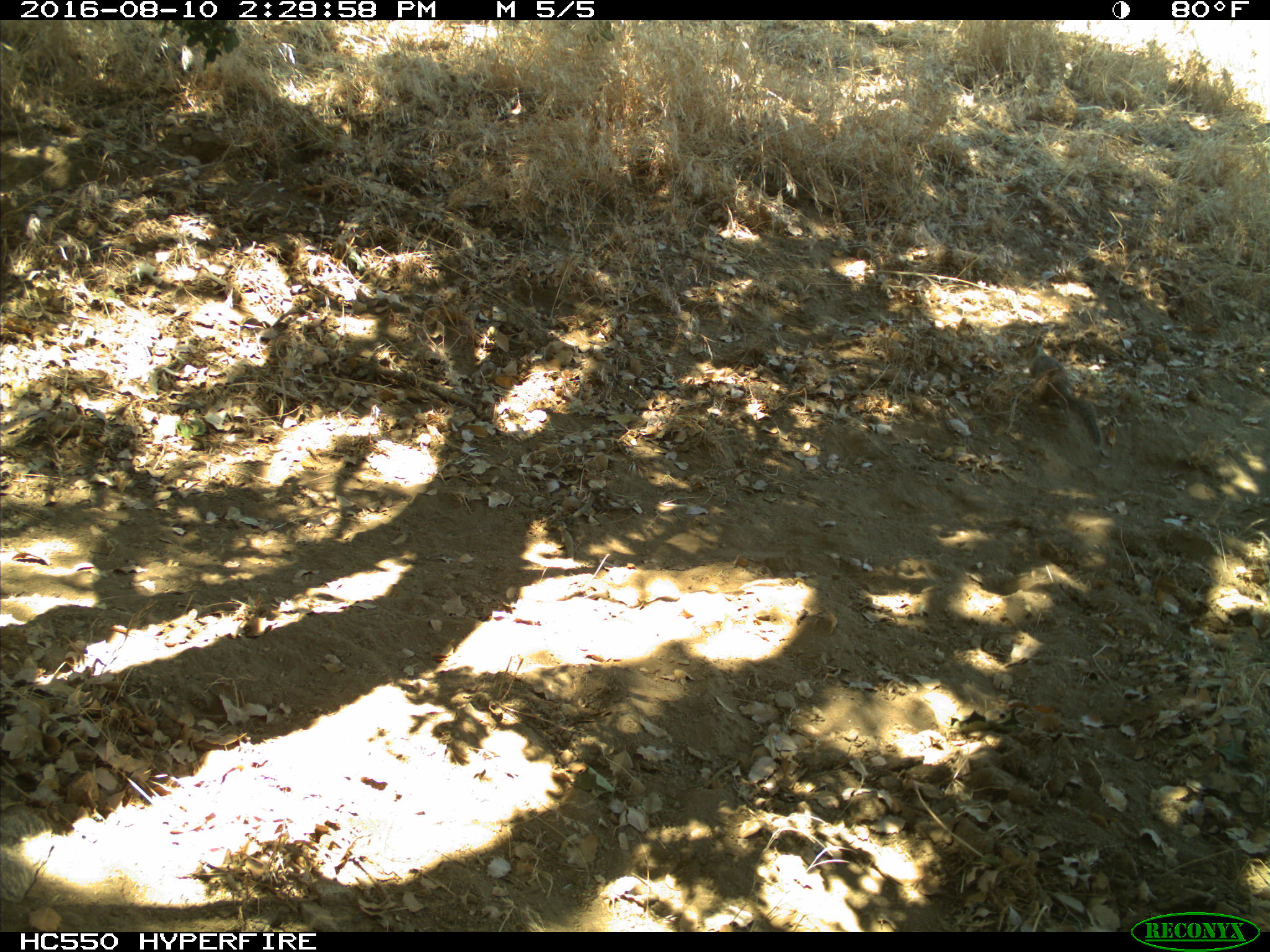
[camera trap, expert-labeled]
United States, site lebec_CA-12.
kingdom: Animalia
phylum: Chordata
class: Mammalia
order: Rodentia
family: Sciuridae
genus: Otospermophilus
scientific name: Otospermophilus beecheyi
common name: california ground squirrel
Otospermophilus beecheyi (california ground squirrel).